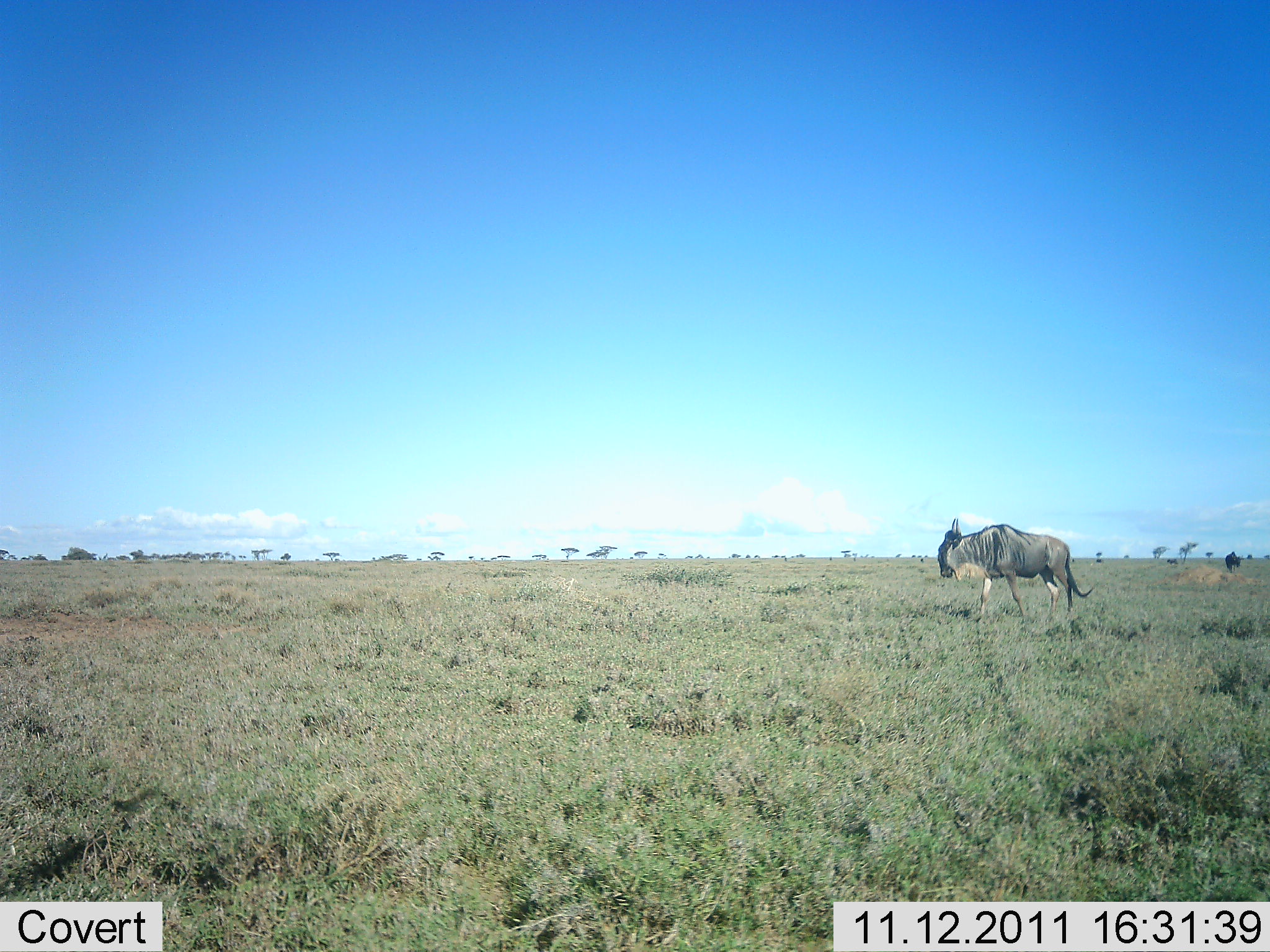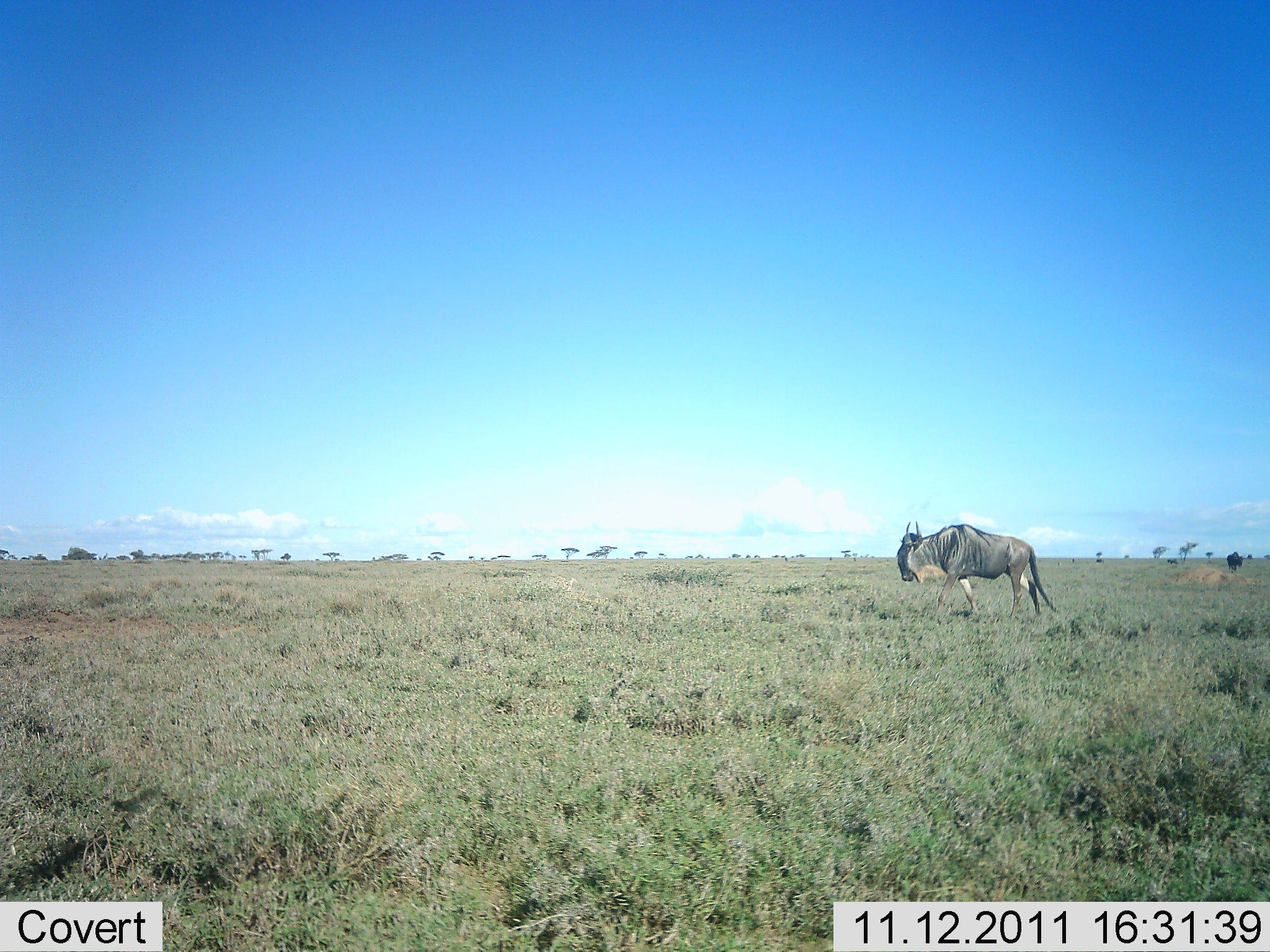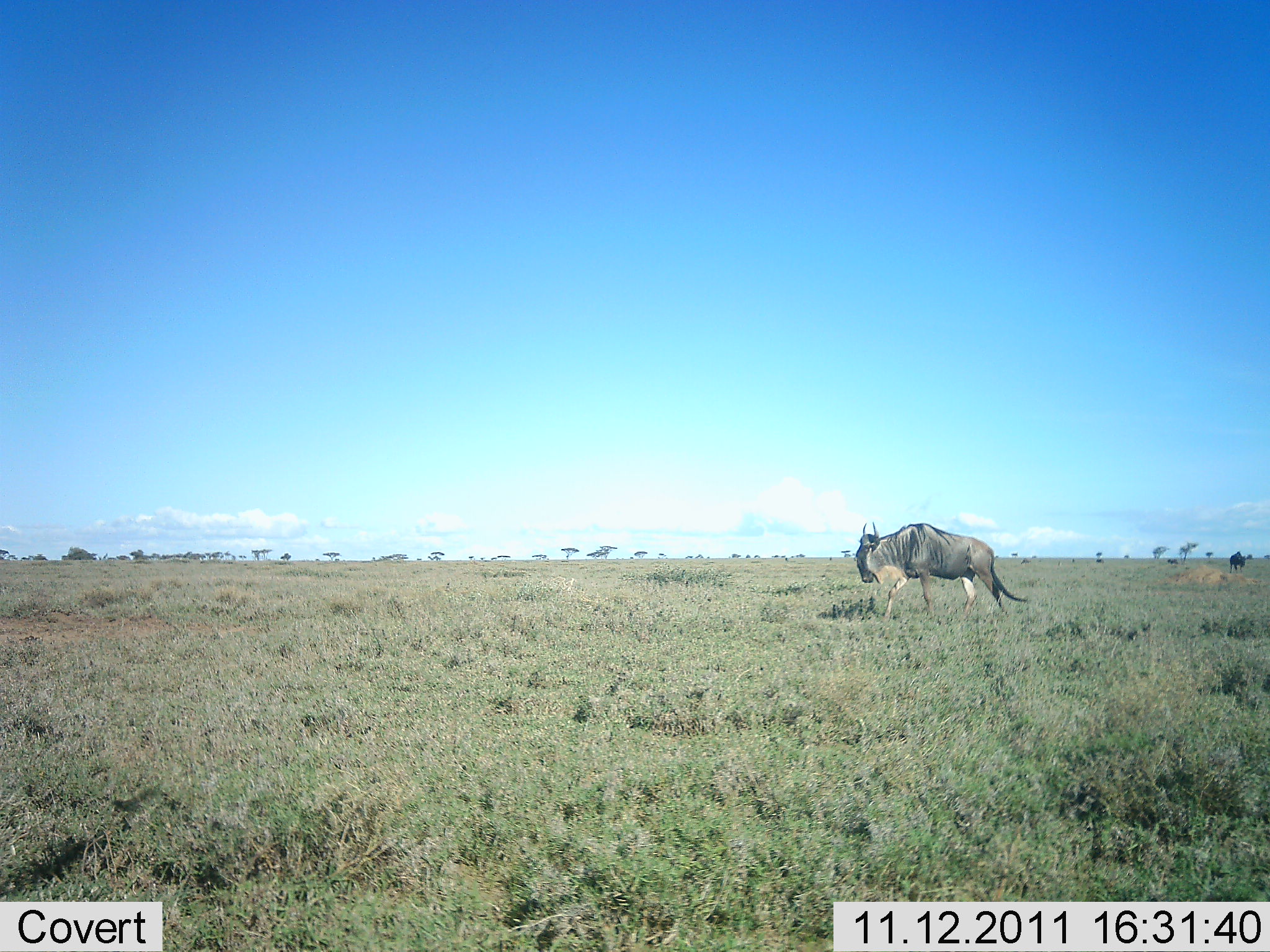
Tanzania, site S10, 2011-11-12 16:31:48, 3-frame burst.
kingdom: Animalia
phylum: Chordata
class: Mammalia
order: Artiodactyla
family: Bovidae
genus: Connochaetes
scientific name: Connochaetes taurinus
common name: blue wildebeest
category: wildebeest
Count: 2.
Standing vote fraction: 12%.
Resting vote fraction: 0%.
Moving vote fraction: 100%.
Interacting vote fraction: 0%.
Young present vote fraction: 0%.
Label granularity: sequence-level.